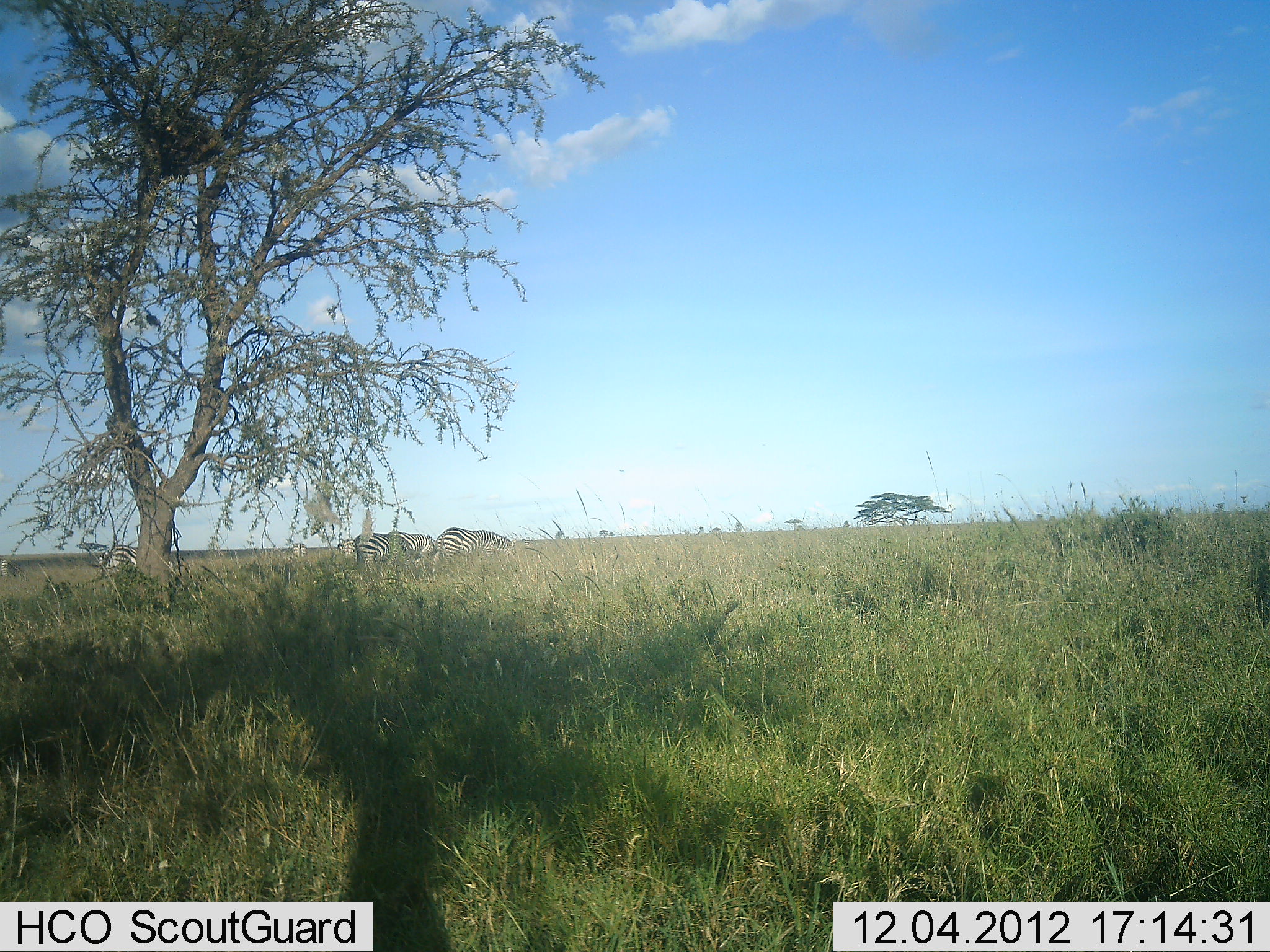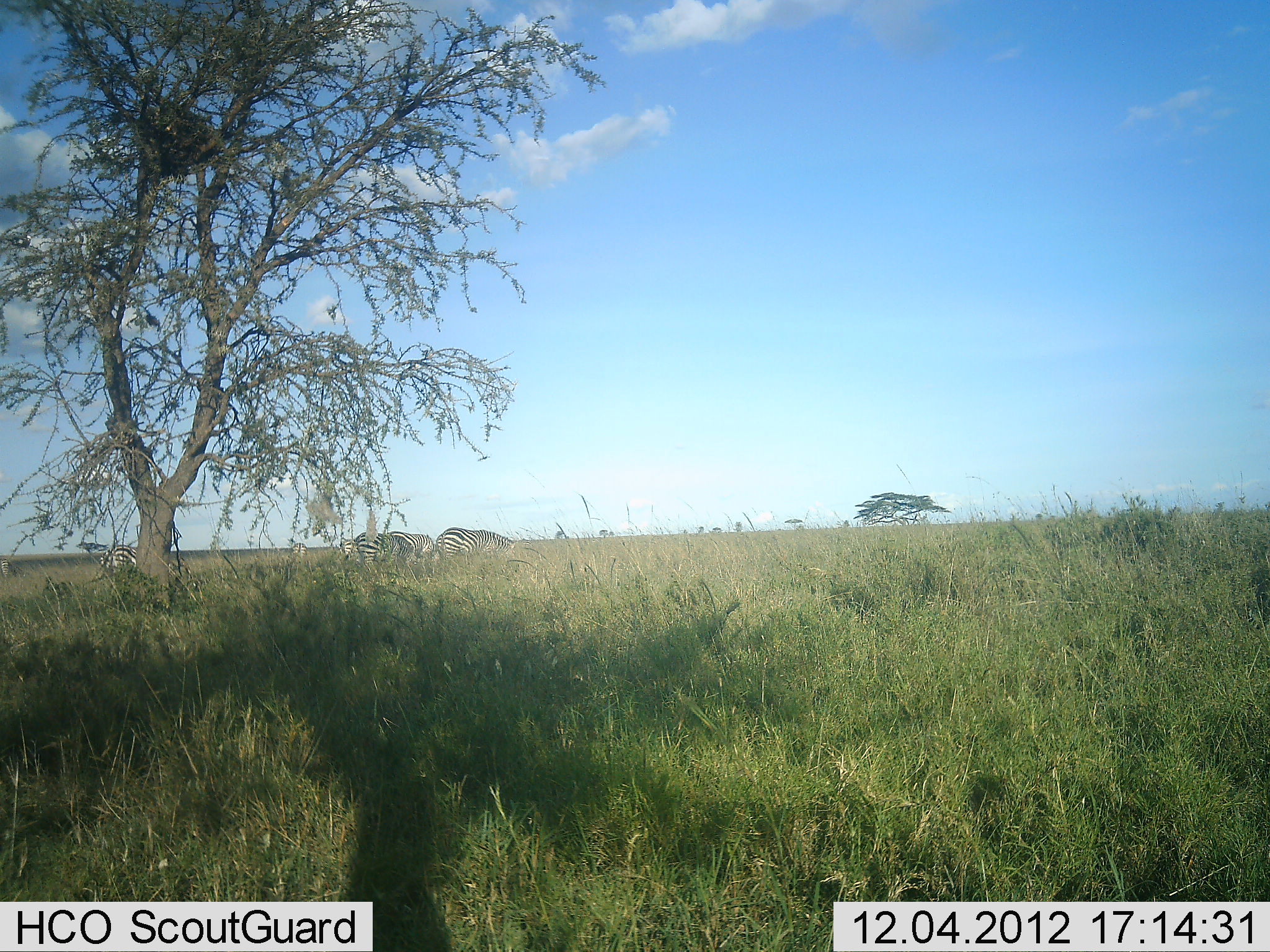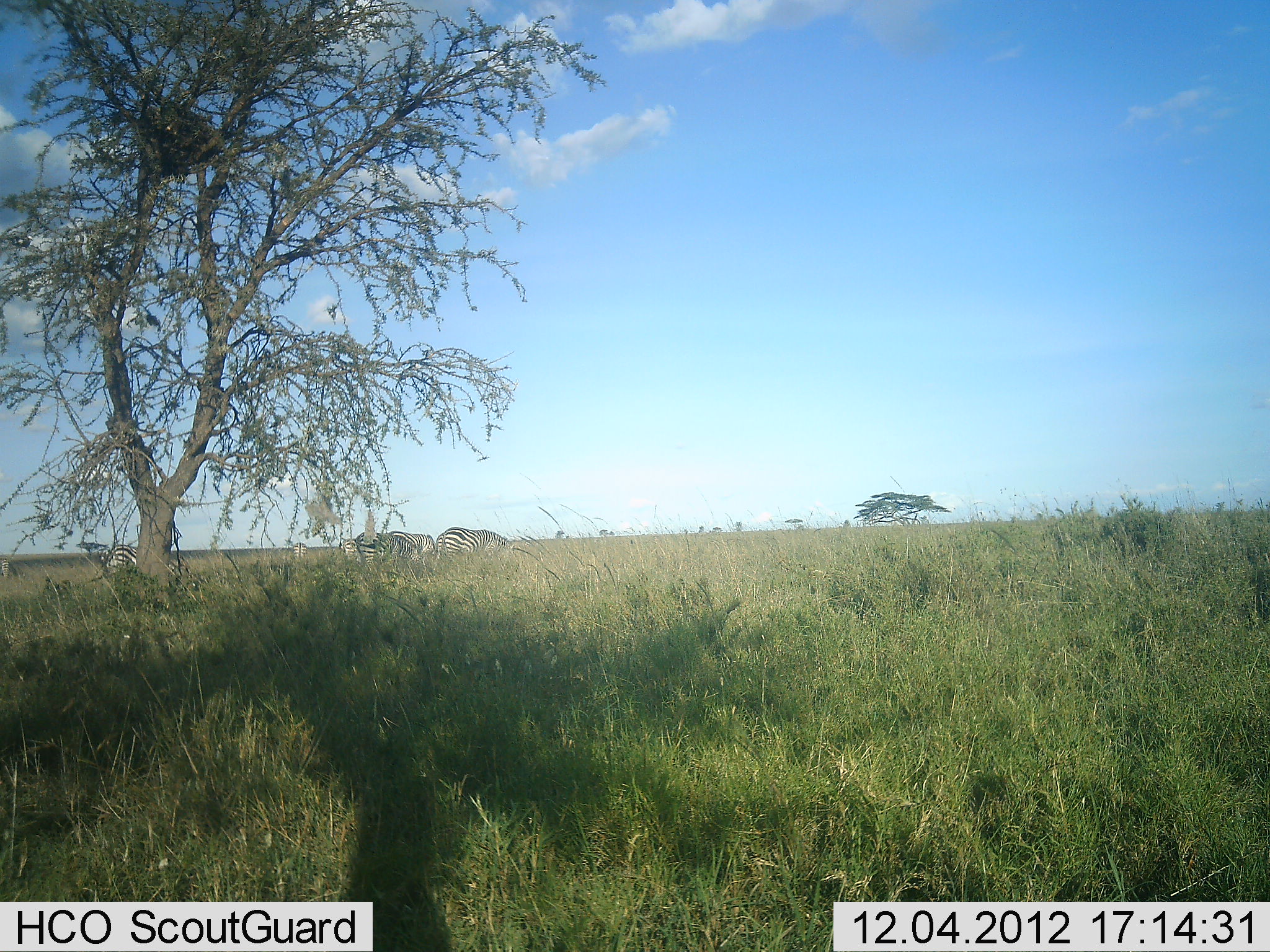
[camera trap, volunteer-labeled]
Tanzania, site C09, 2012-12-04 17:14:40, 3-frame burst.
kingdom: Animalia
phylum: Chordata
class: Mammalia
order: Perissodactyla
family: Equidae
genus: Equus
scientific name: Equus quagga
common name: plains zebra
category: zebra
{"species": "zebra (plains zebra) (Equus quagga)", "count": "4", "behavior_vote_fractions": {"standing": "40%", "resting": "0%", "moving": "0%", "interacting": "10%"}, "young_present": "0%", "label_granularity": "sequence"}